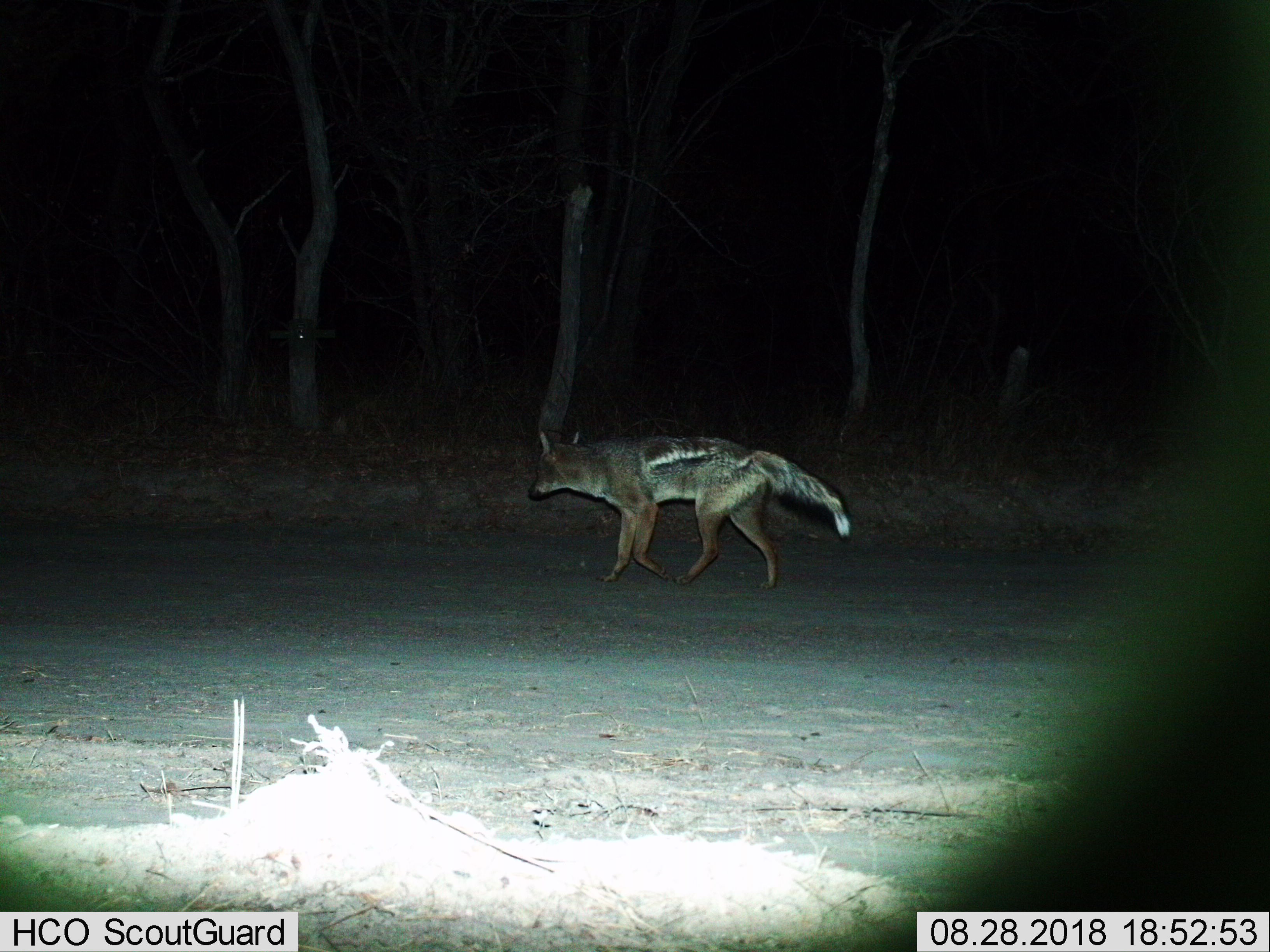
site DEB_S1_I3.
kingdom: Animalia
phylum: Chordata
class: Mammalia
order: Carnivora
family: Canidae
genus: Lupulella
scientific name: Lupulella mesomelas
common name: black-backed jackal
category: jackalblackbacked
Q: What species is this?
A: Jackalblackbacked (black-backed jackal) (Lupulella mesomelas).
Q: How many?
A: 1.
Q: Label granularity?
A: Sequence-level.